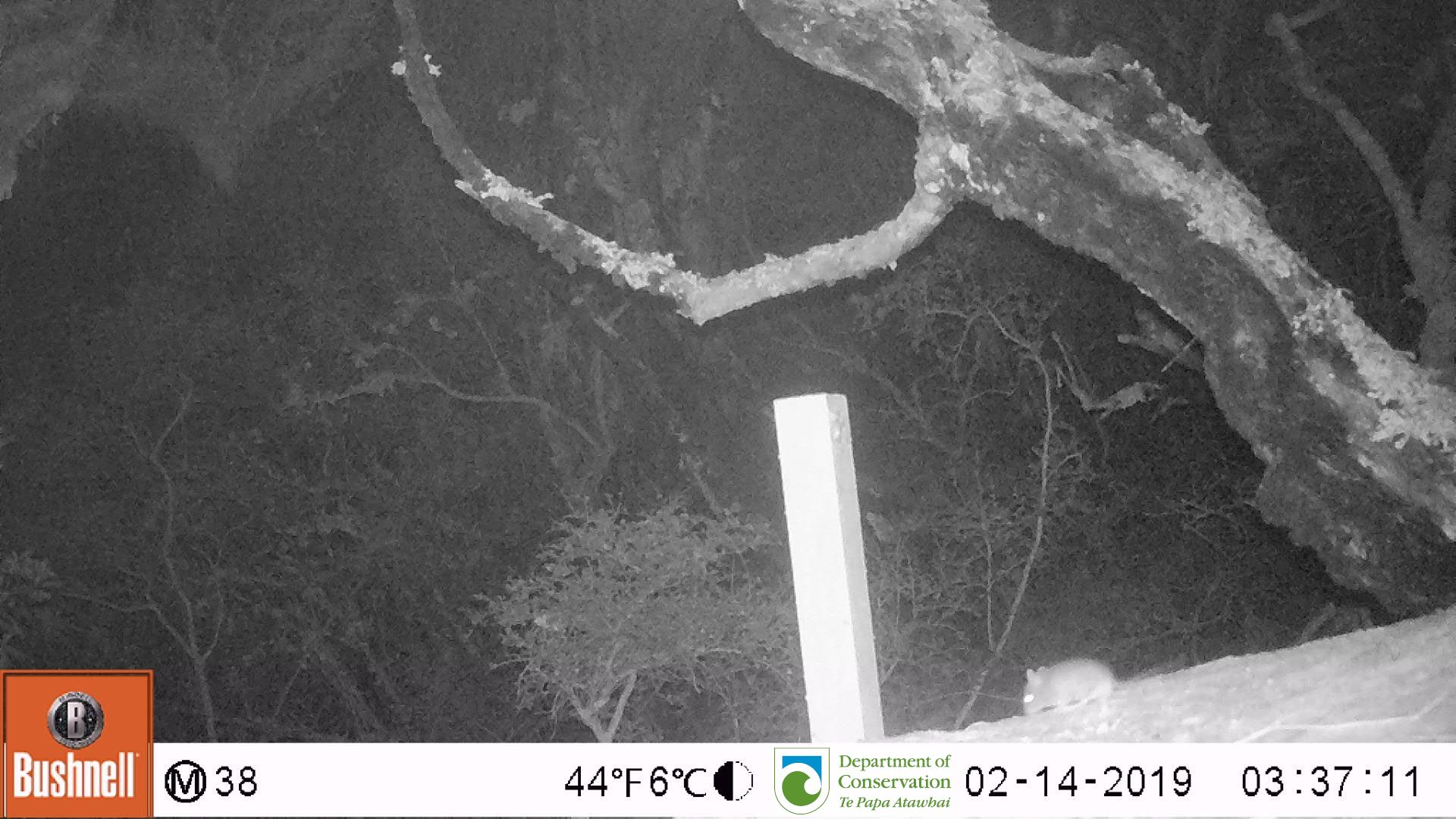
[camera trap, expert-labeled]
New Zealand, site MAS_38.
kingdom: Animalia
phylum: Chordata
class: Mammalia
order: Rodentia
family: Muridae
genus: Mus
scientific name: Mus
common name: mouse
Mouse (Mus).